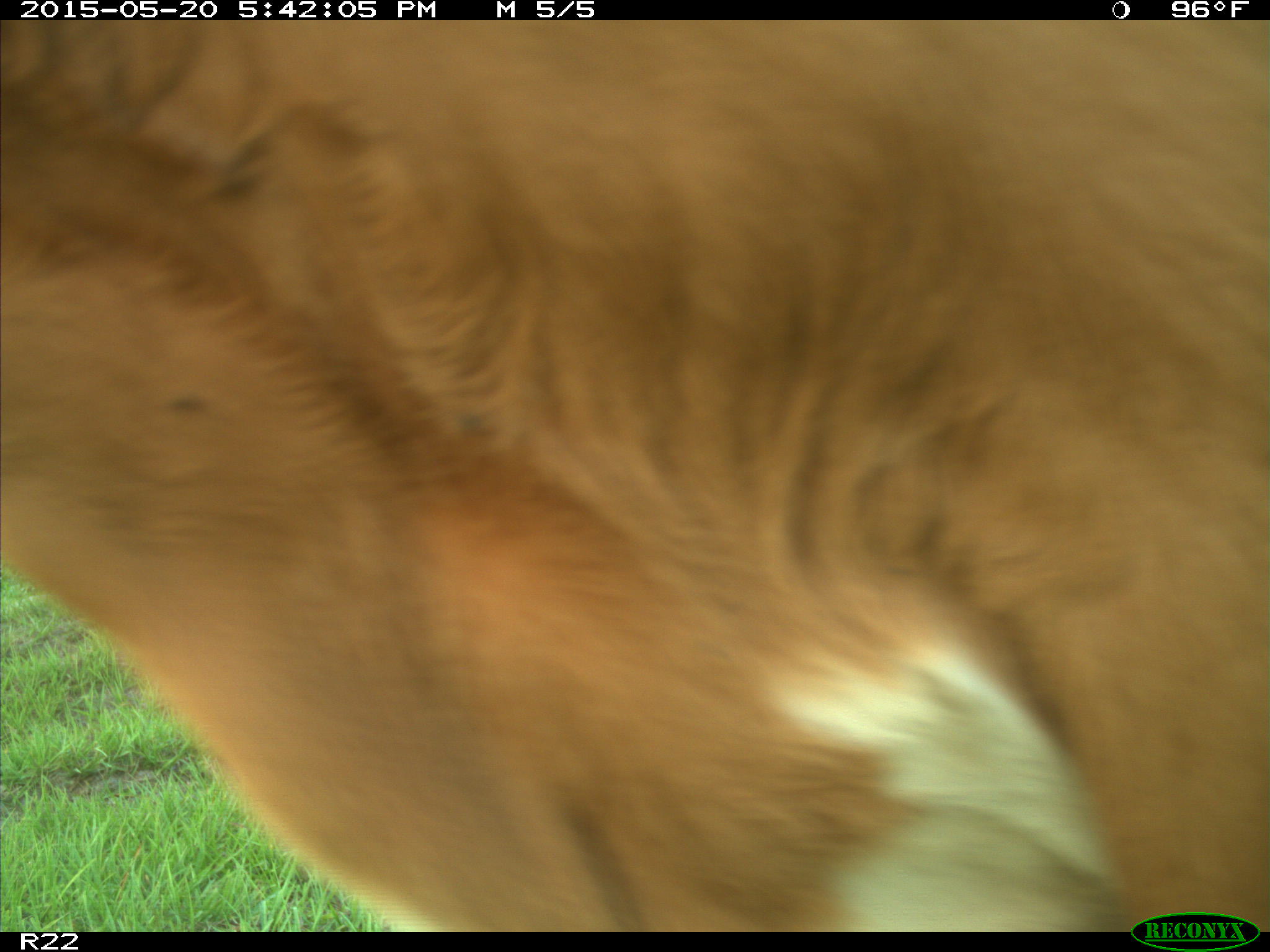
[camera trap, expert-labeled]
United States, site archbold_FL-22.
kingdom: Animalia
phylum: Chordata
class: Mammalia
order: Artiodactyla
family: Bovidae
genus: Bos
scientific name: Bos taurus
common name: domestic cow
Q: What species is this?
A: Bos taurus (domestic cow).